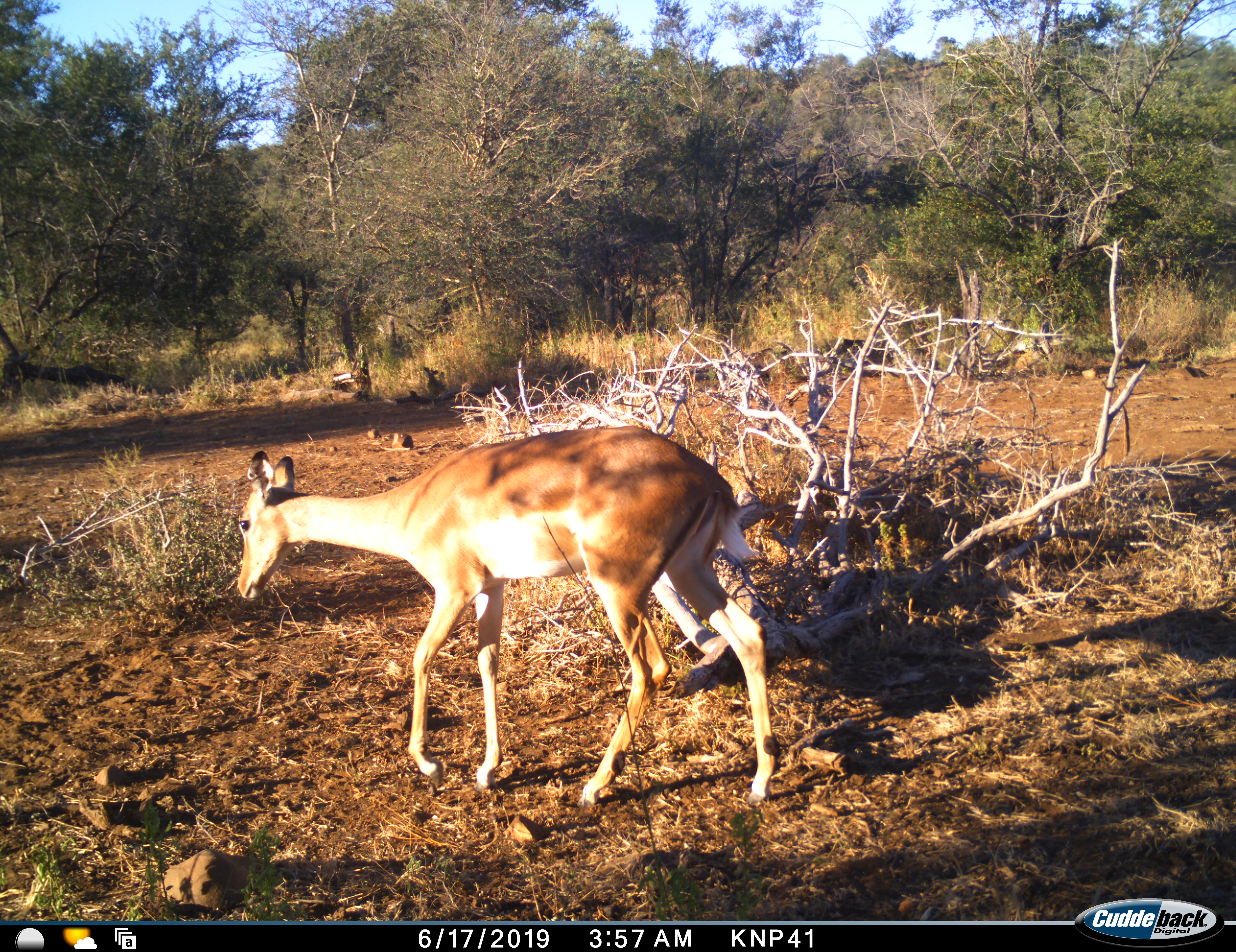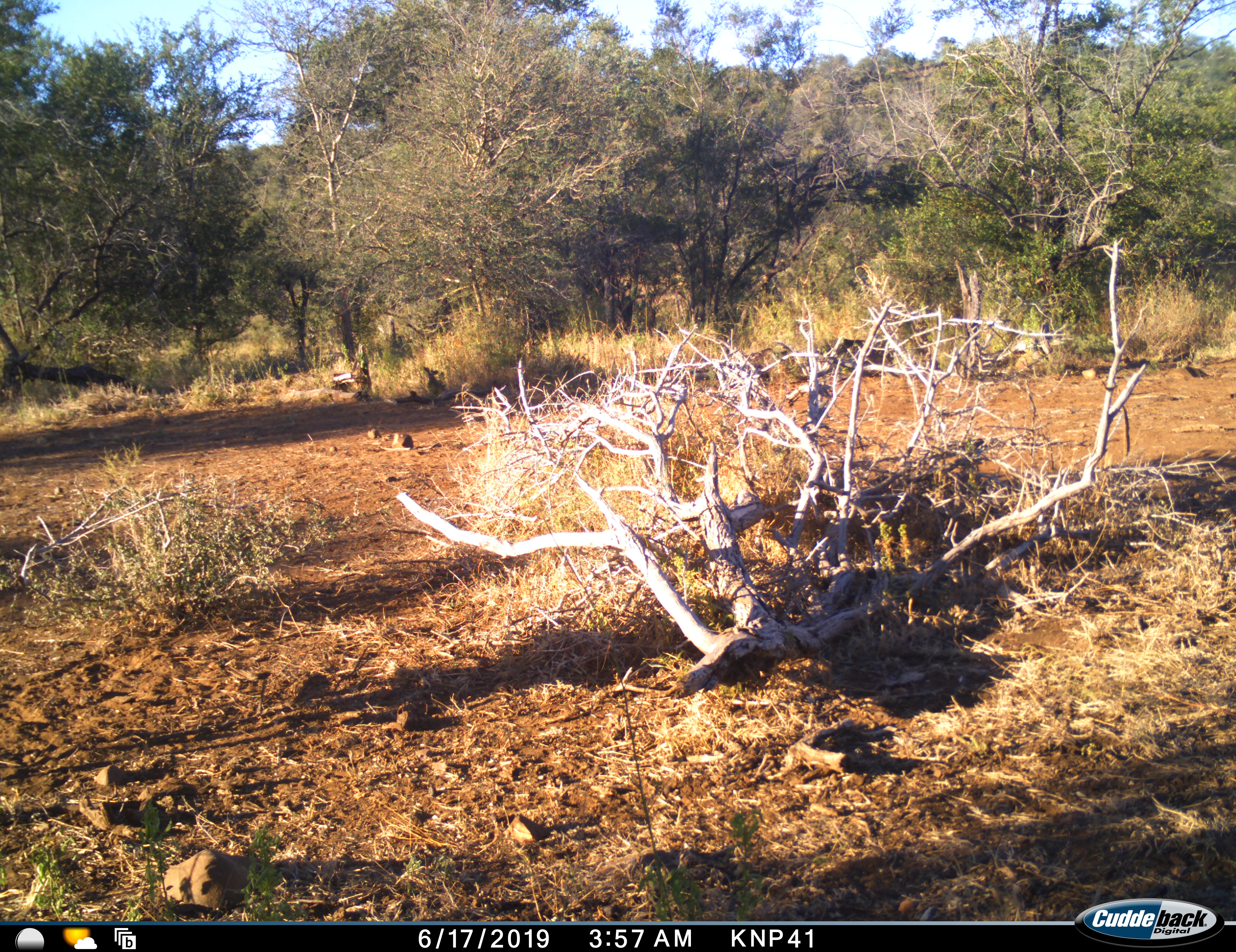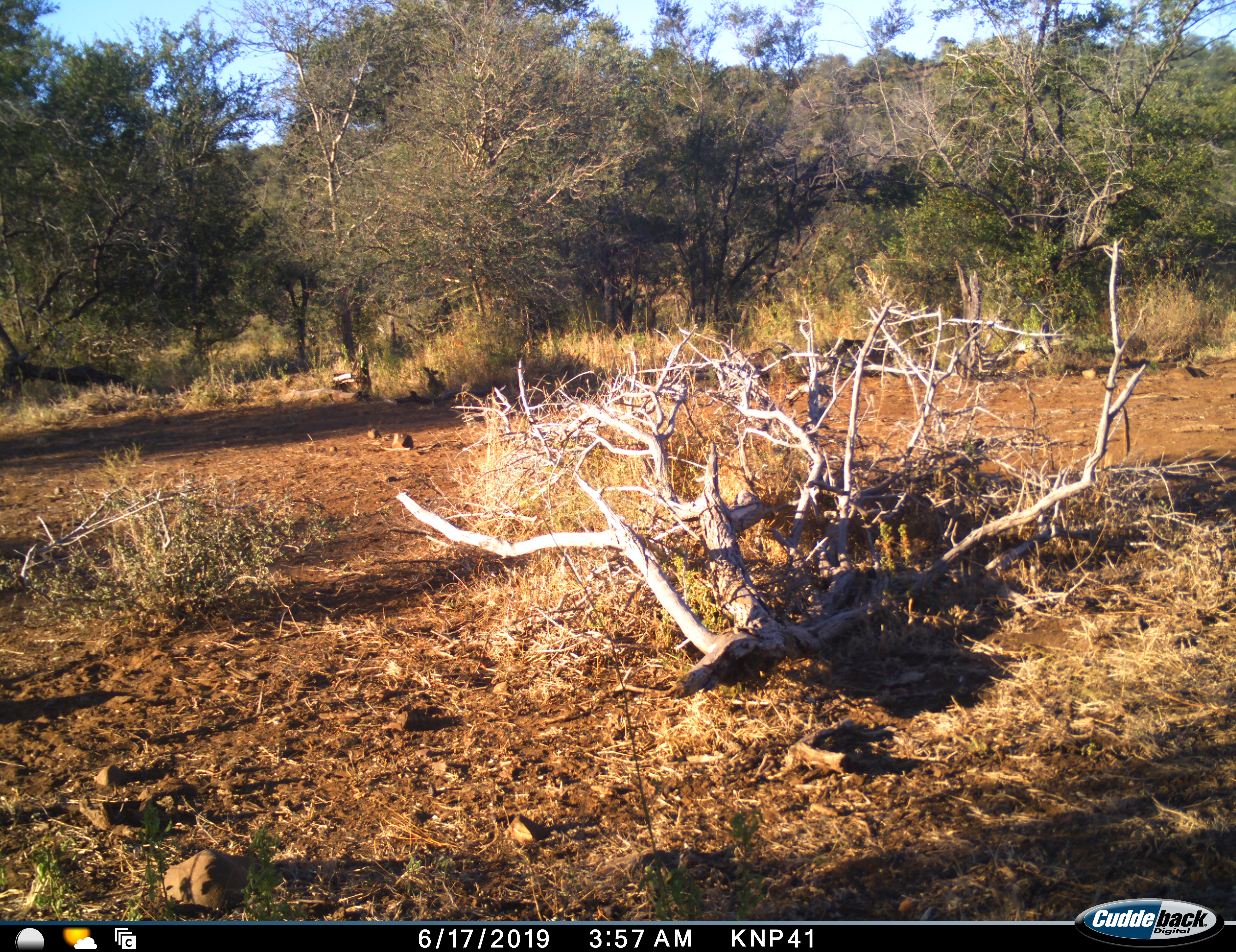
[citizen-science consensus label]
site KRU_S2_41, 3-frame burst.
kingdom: Animalia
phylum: Chordata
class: Mammalia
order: Artiodactyla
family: Bovidae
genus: Aepyceros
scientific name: Aepyceros melampus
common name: impala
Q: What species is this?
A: Impala (Aepyceros melampus).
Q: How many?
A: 1.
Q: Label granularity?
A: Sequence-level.